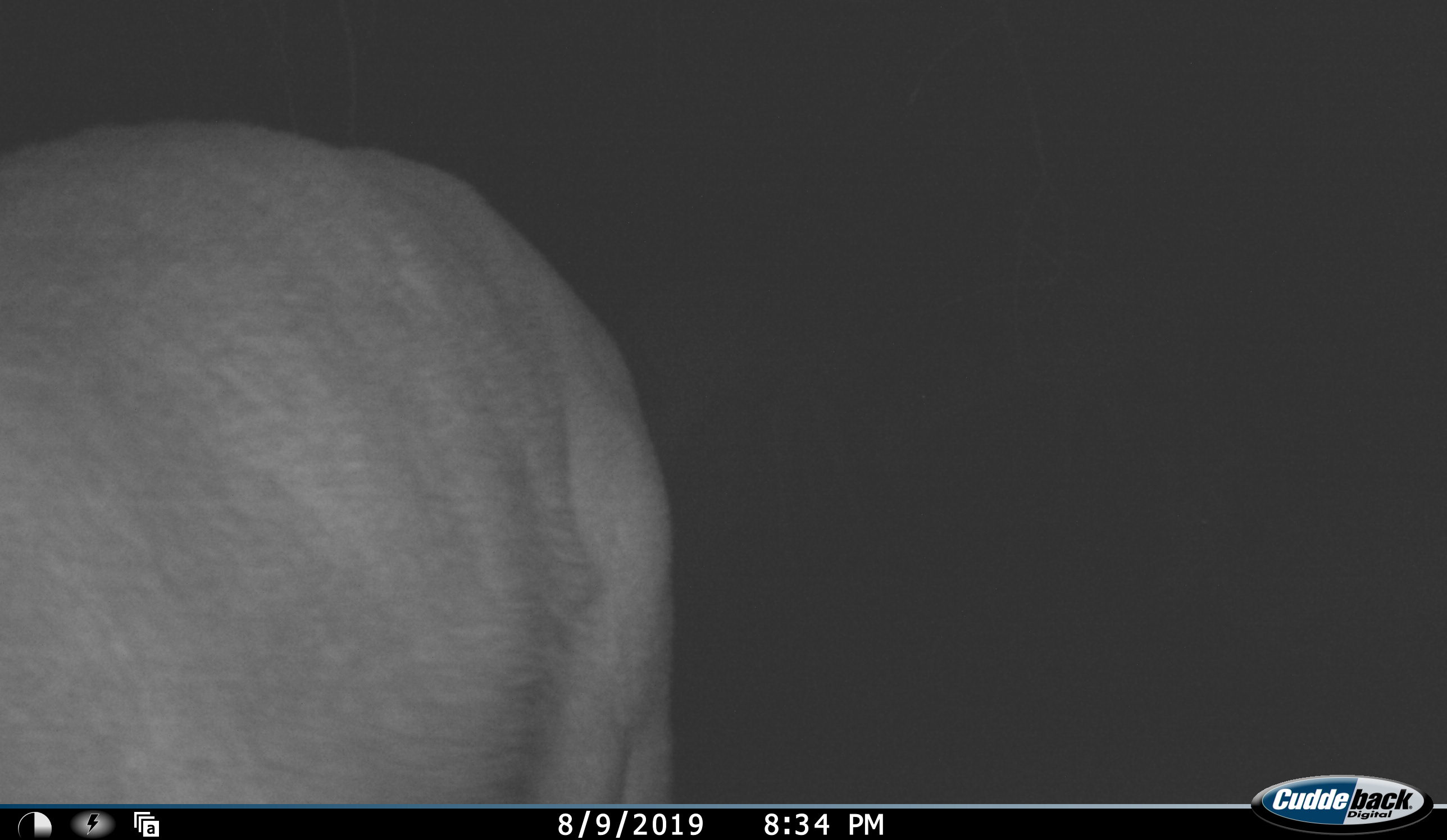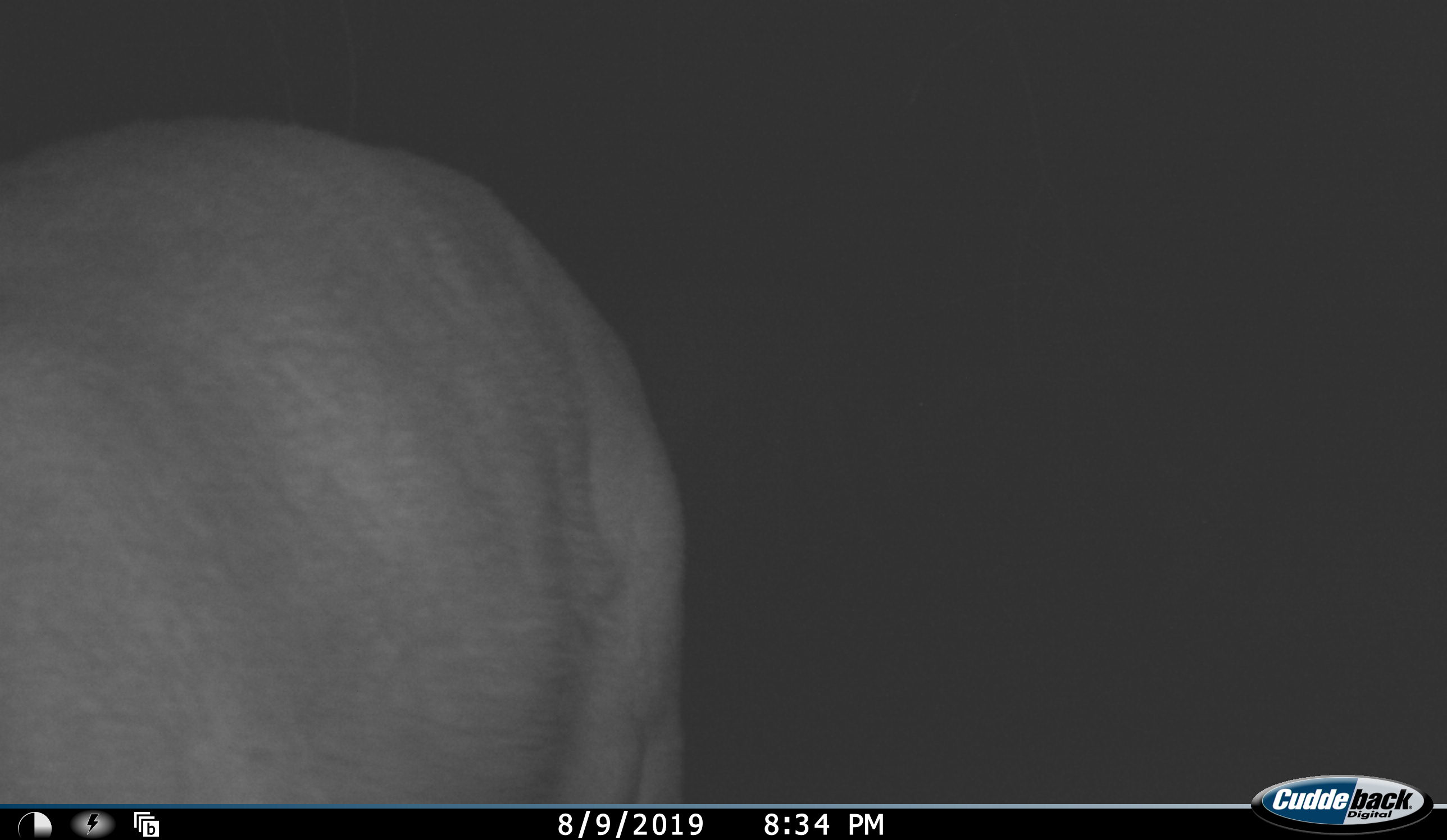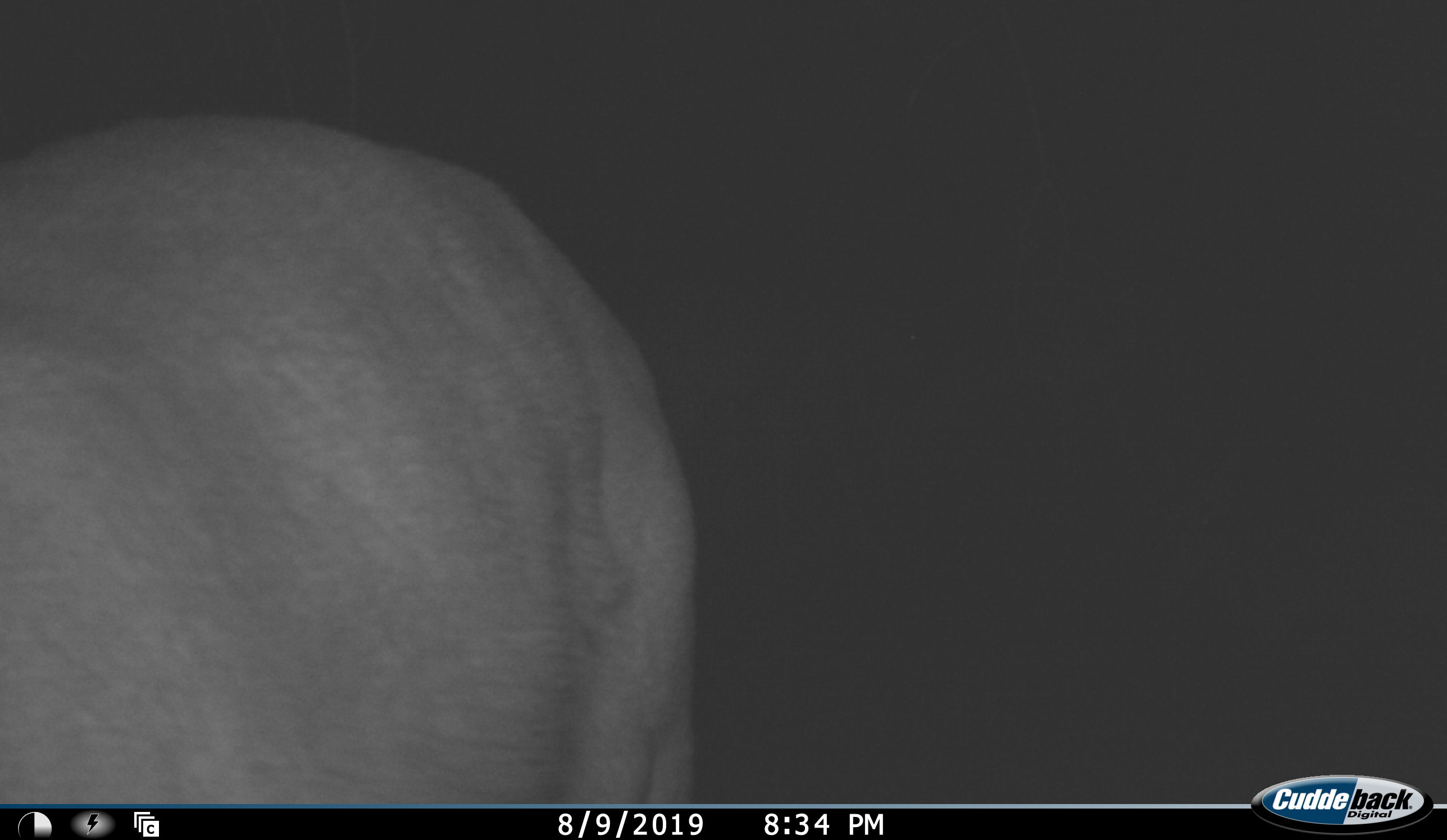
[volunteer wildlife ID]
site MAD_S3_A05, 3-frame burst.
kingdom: Animalia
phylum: Chordata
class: Mammalia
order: Artiodactyla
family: Bovidae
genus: Aepyceros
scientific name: Aepyceros melampus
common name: impala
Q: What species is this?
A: Impala (Aepyceros melampus).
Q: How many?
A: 1.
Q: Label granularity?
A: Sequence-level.